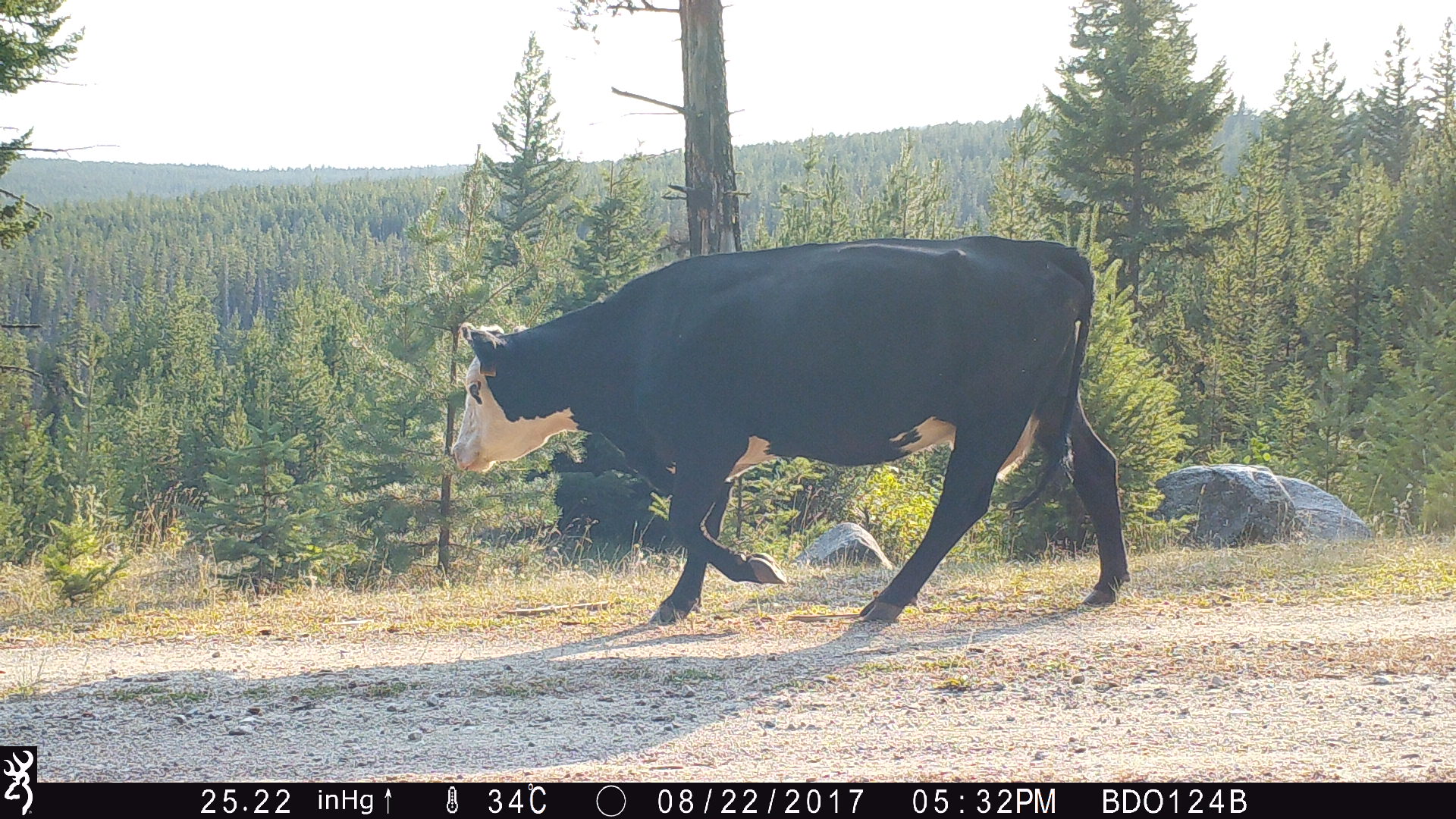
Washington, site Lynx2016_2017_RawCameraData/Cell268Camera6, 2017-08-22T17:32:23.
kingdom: Animalia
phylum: Chordata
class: Mammalia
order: Artiodactyla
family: Bovidae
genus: Bos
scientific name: Bos taurus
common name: domestic cattle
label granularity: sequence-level